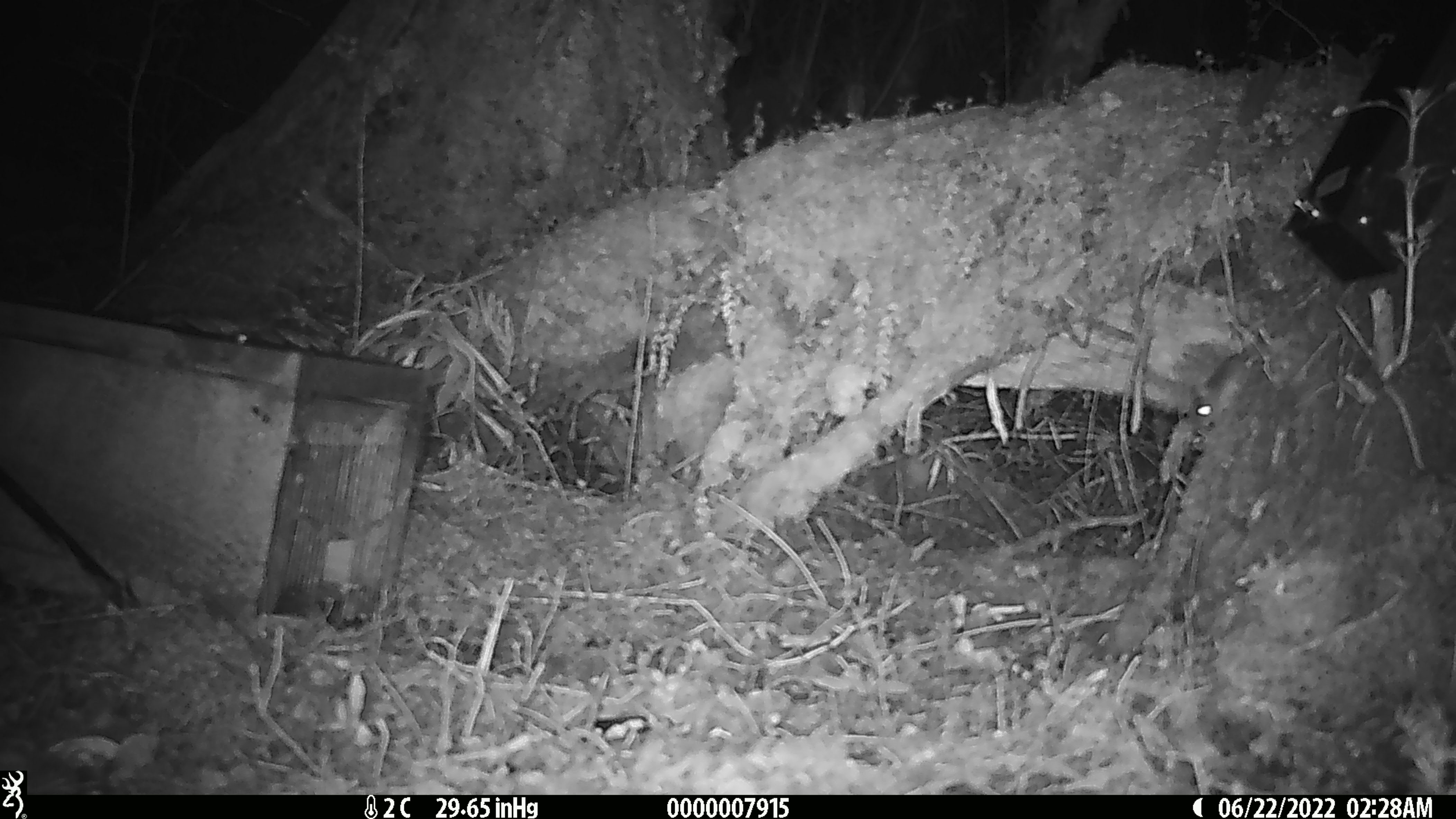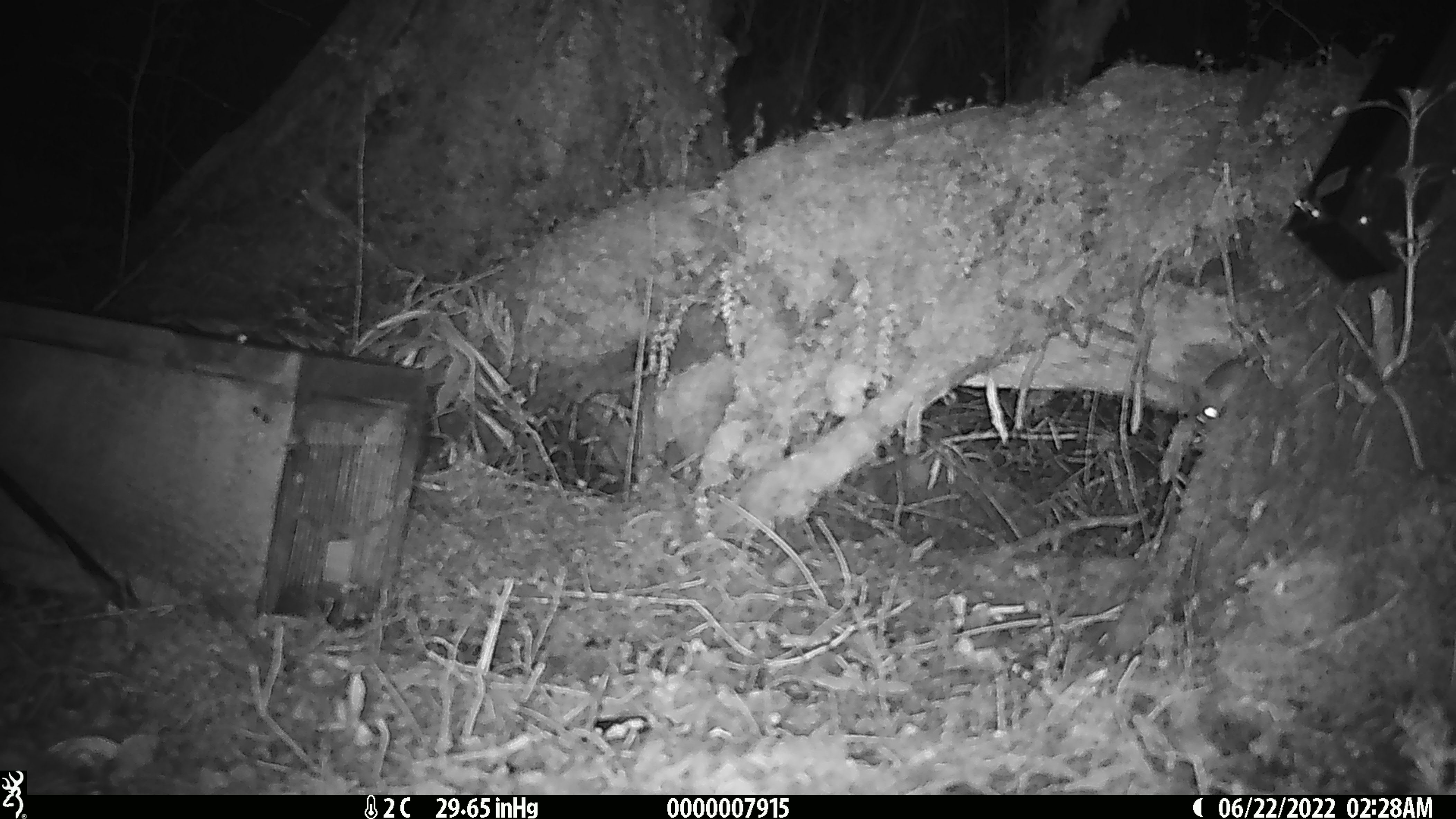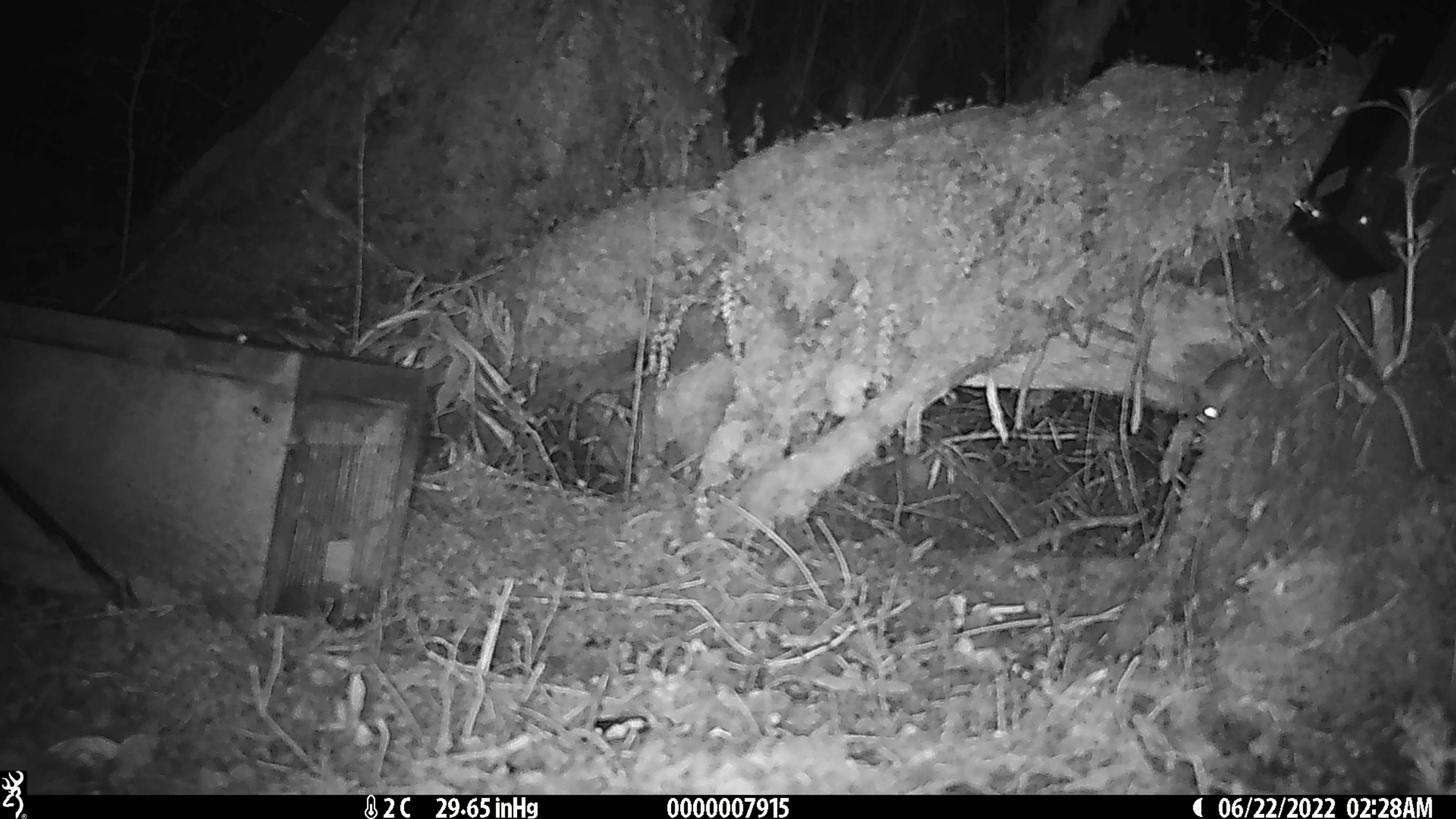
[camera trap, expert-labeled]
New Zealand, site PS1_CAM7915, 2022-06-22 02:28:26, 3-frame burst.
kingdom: Animalia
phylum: Chordata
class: Mammalia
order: Rodentia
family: Muridae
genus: Mus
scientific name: Mus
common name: mouse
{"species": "mouse (Mus)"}